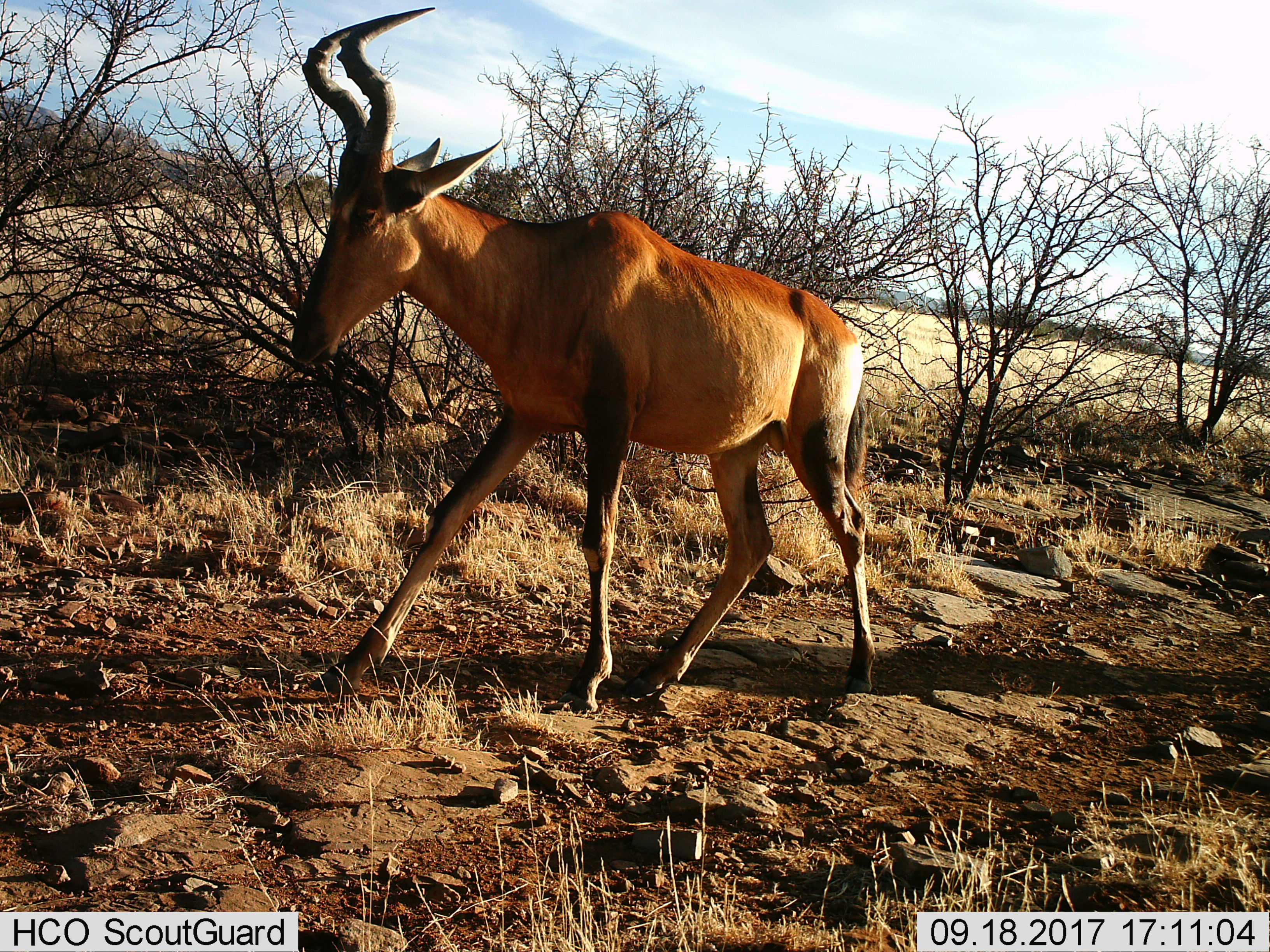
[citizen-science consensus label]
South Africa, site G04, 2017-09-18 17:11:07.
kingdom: Animalia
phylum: Chordata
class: Mammalia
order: Artiodactyla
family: Bovidae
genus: Alcelaphus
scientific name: Alcelaphus buselaphus caama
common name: red hartebeest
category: hartebeestred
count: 1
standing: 0%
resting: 0%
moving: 100%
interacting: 0%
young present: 0%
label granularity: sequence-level